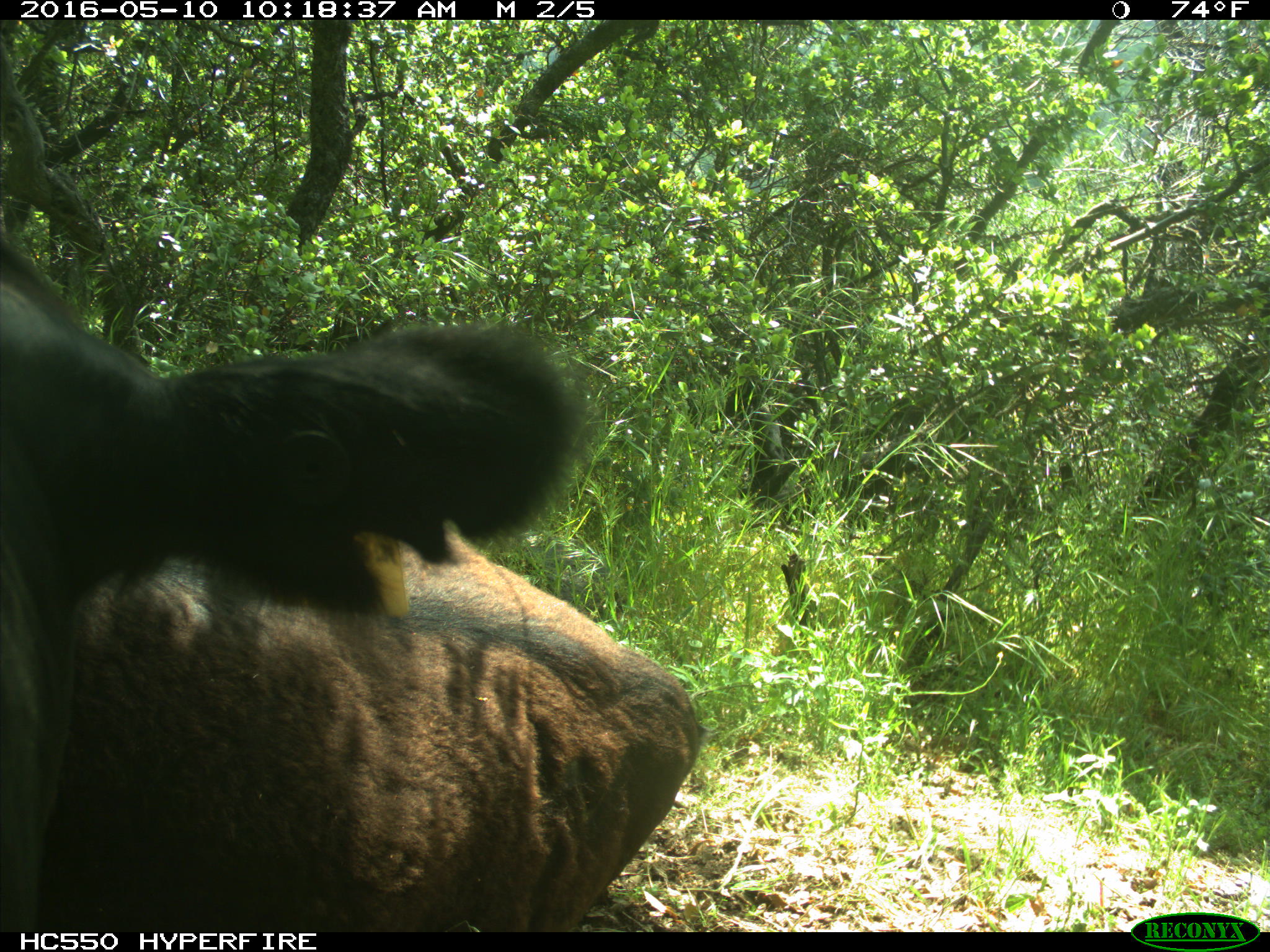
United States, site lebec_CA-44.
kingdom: Animalia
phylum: Chordata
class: Mammalia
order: Artiodactyla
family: Bovidae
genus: Bos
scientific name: Bos taurus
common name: domestic cow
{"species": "Bos taurus (domestic cow)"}